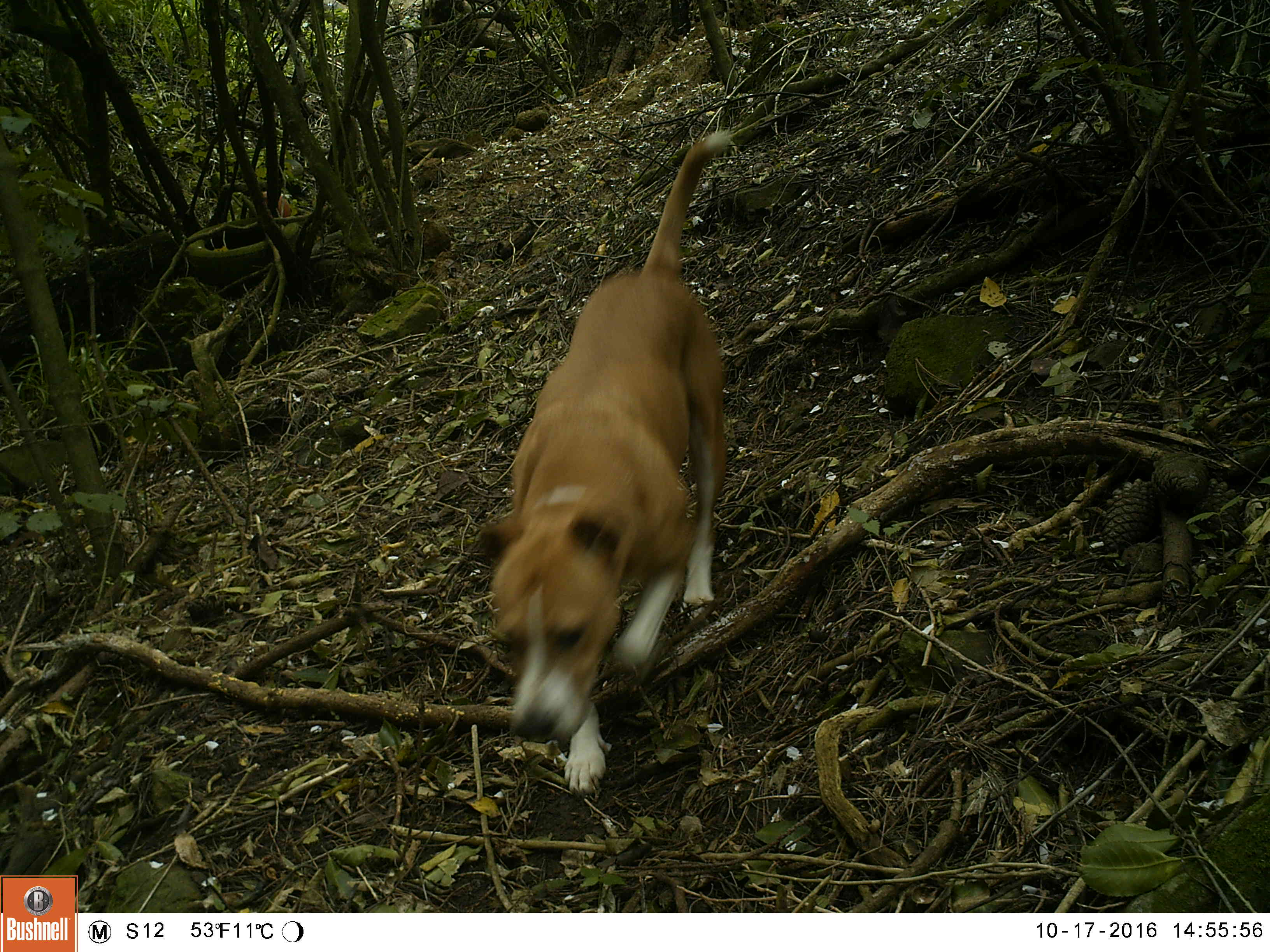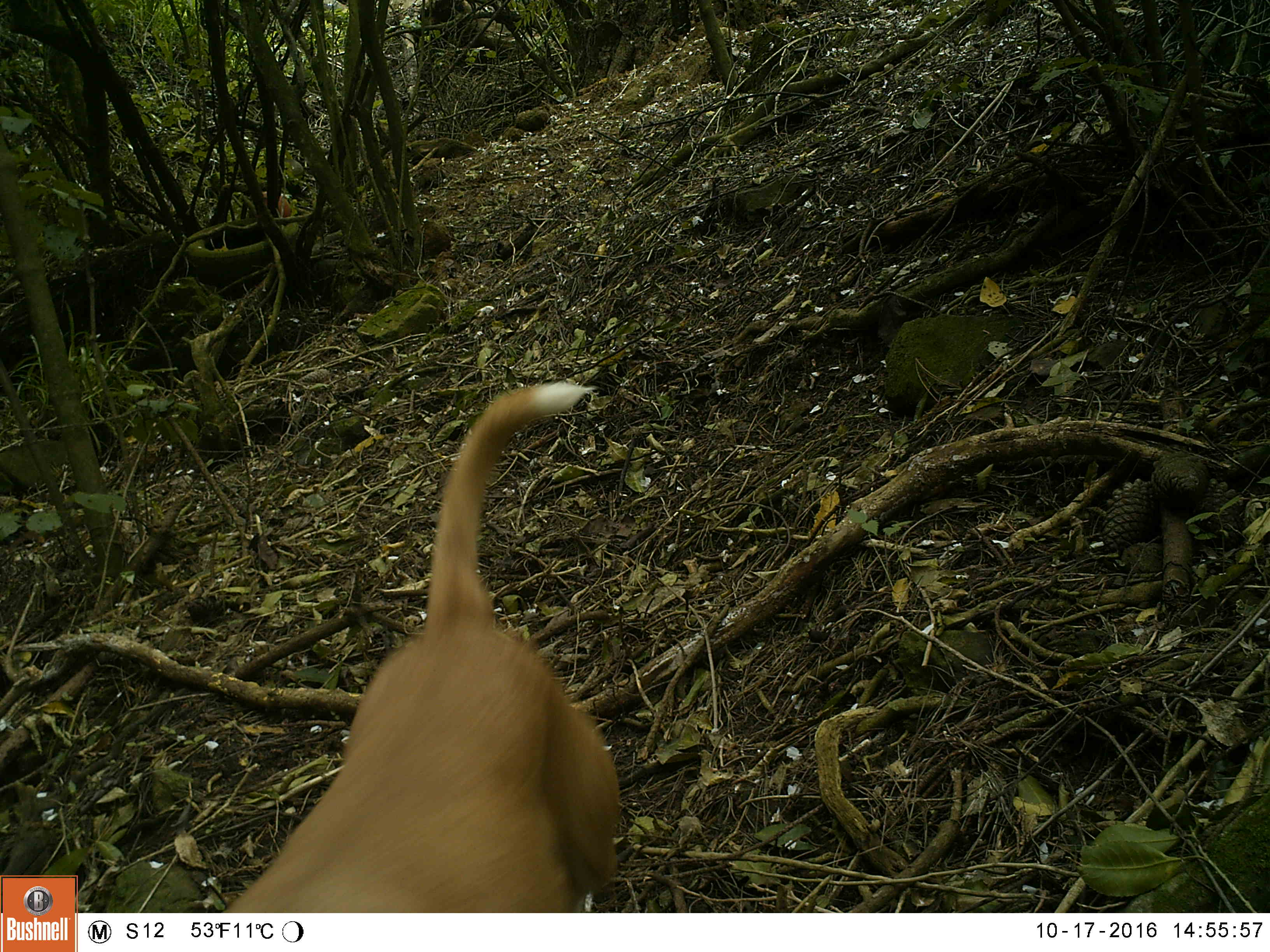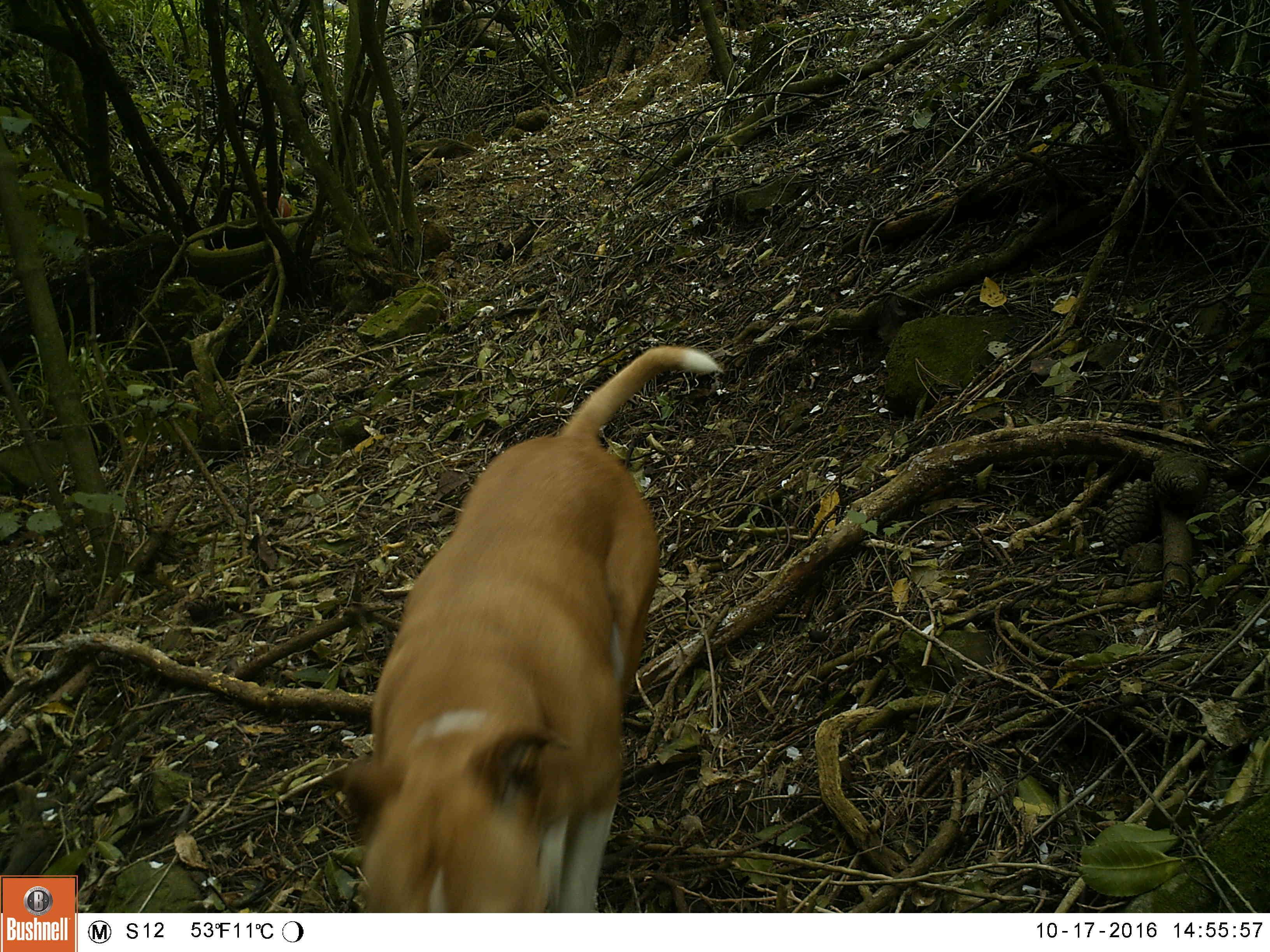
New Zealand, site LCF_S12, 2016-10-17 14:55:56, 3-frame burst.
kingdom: Animalia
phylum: Chordata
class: Mammalia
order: Carnivora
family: Canidae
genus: Canis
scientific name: Canis familiaris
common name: domestic dog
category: dog